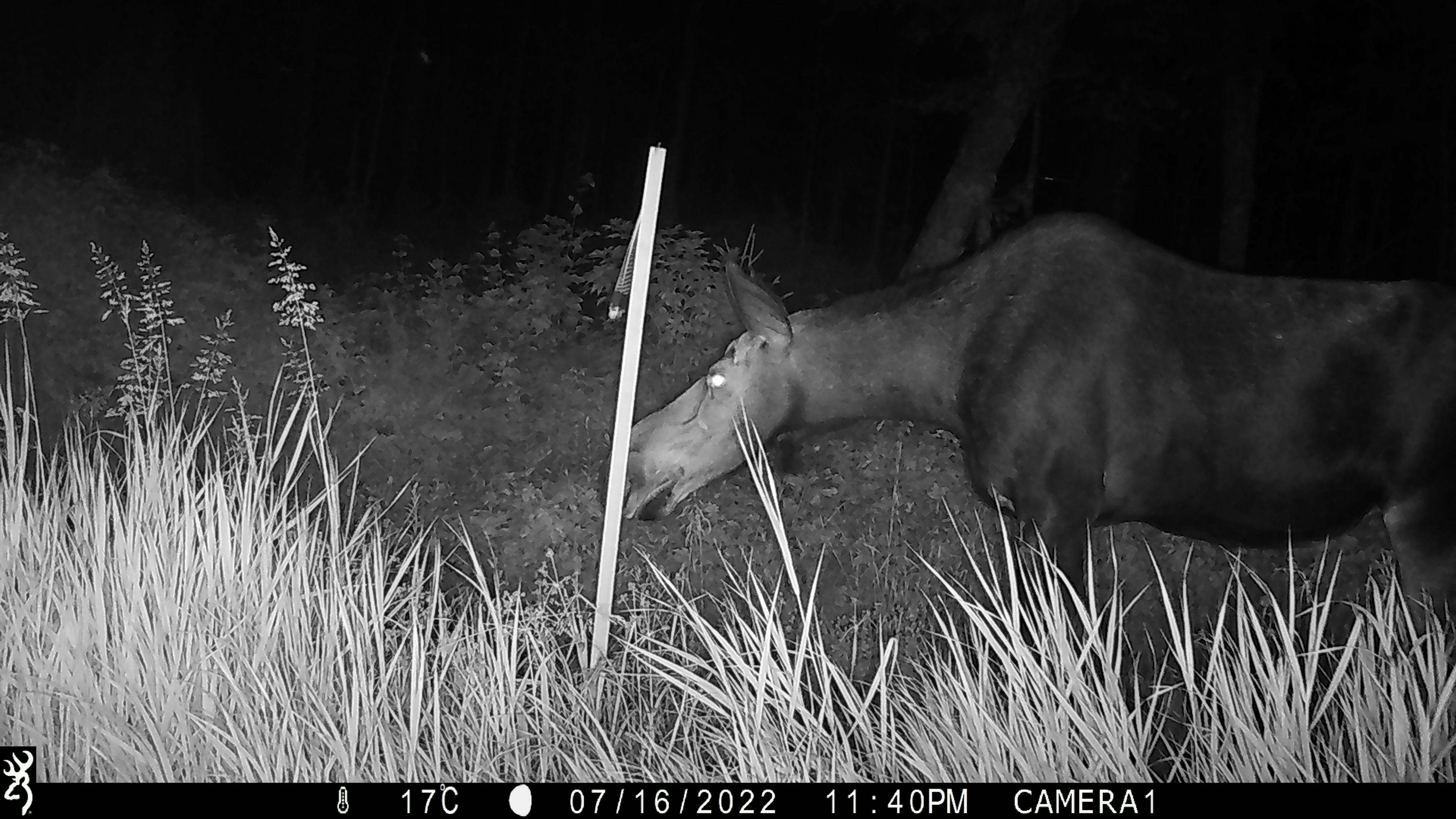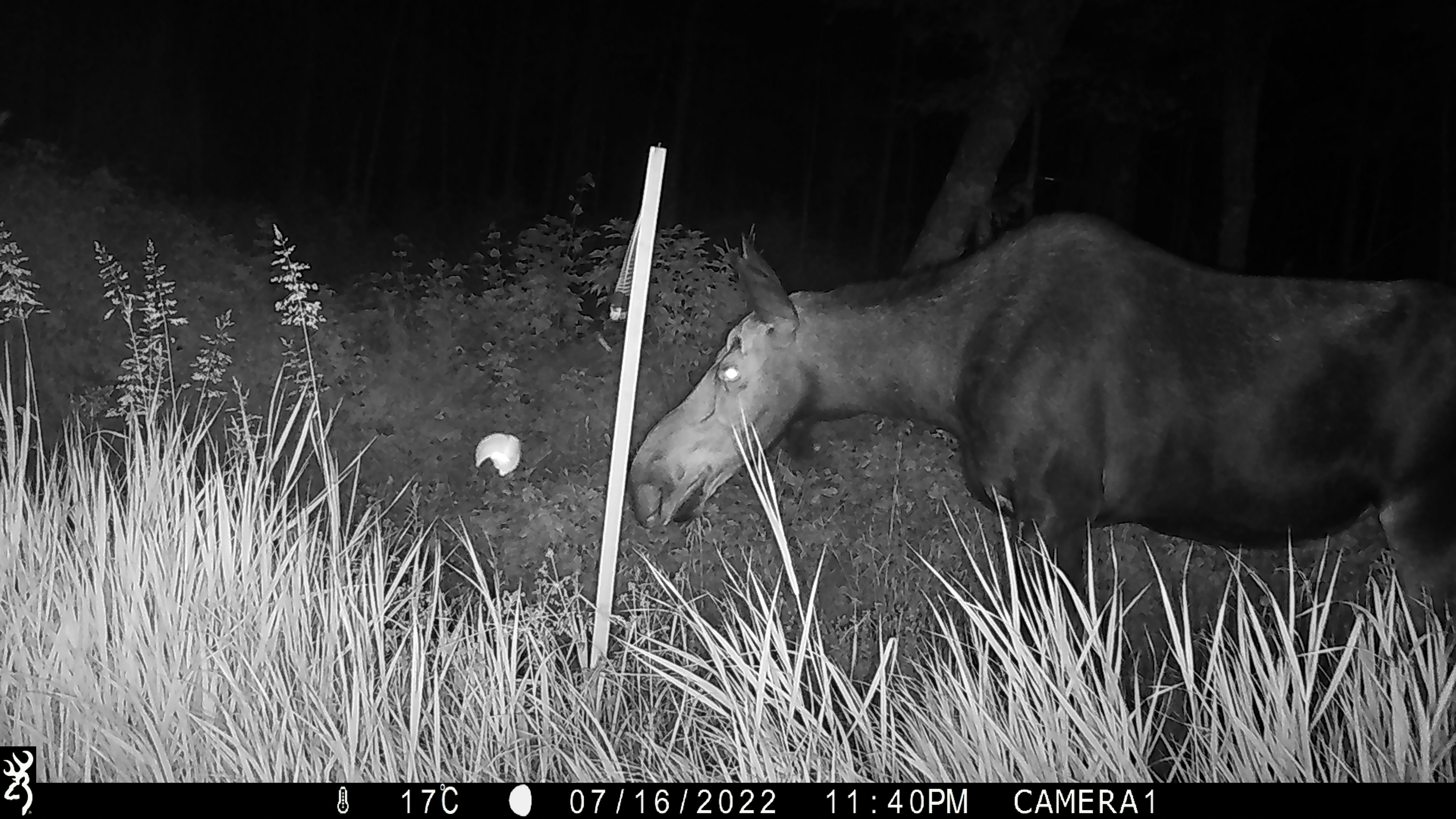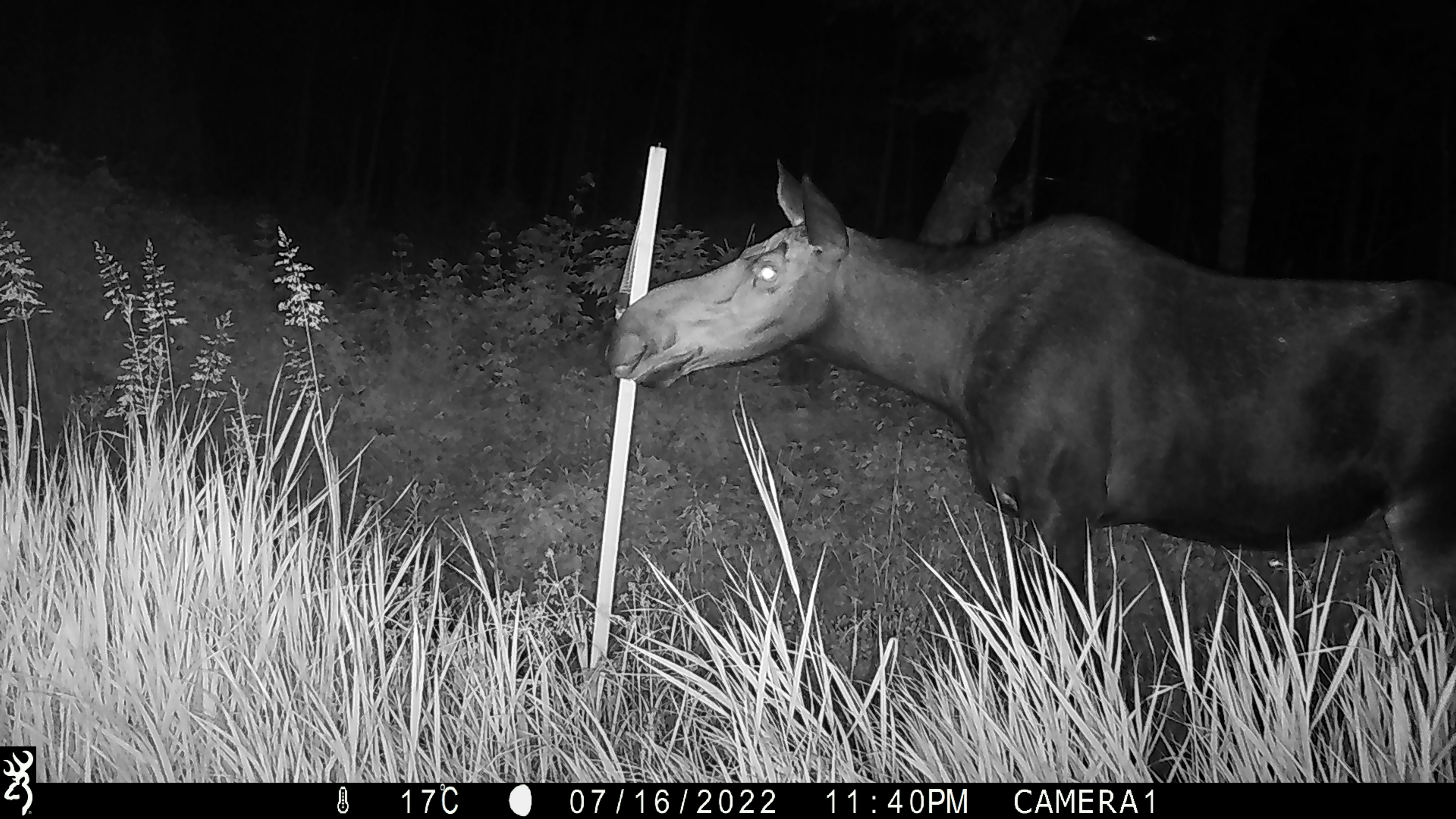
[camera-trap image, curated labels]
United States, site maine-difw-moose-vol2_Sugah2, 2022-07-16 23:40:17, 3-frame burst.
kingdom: Animalia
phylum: Chordata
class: Mammalia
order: Artiodactyla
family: Cervidae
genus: Alces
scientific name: Alces alces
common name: moose